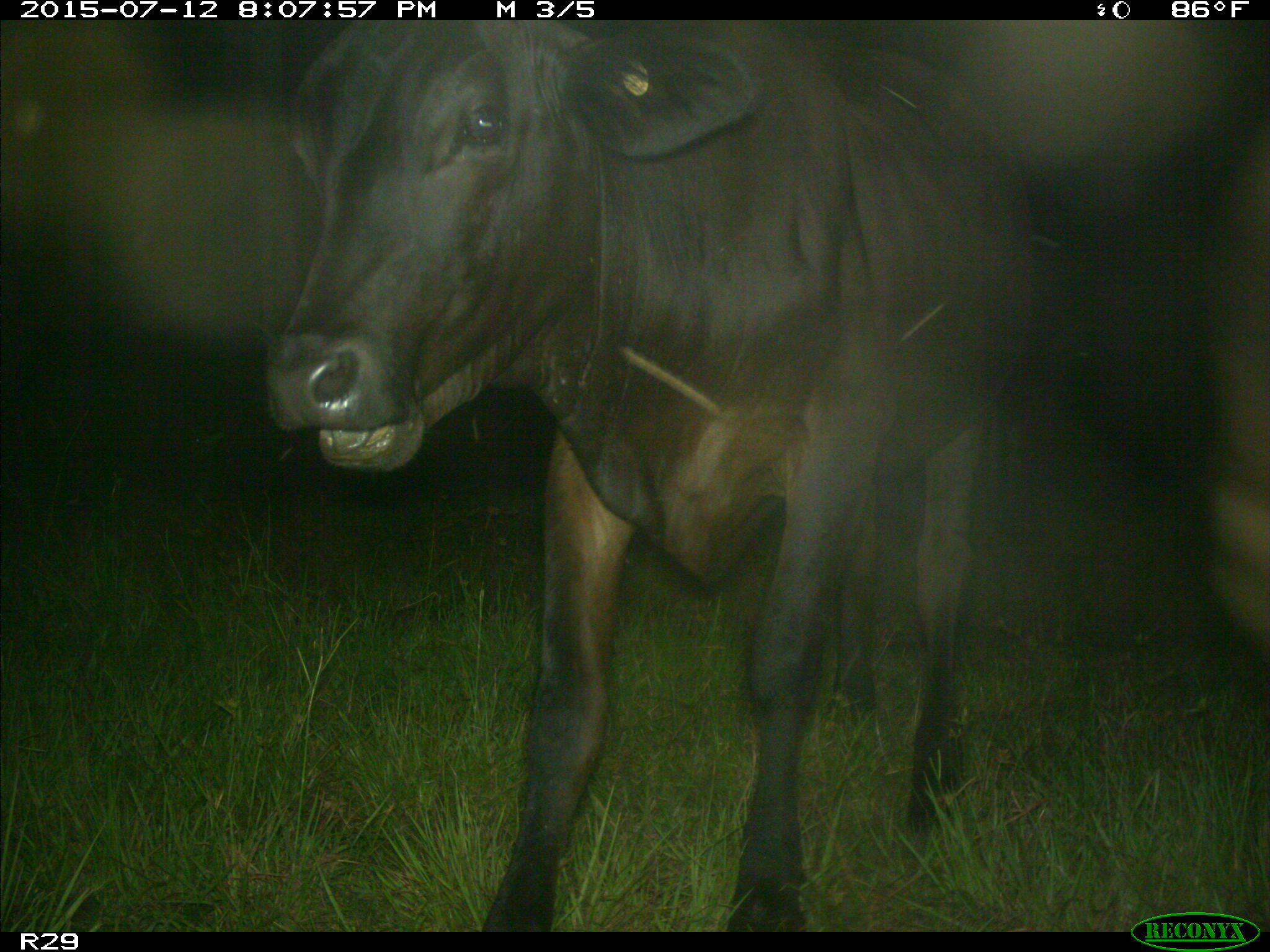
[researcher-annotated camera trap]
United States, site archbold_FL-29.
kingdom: Animalia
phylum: Chordata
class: Mammalia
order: Artiodactyla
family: Bovidae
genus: Bos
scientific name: Bos taurus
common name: domestic cow